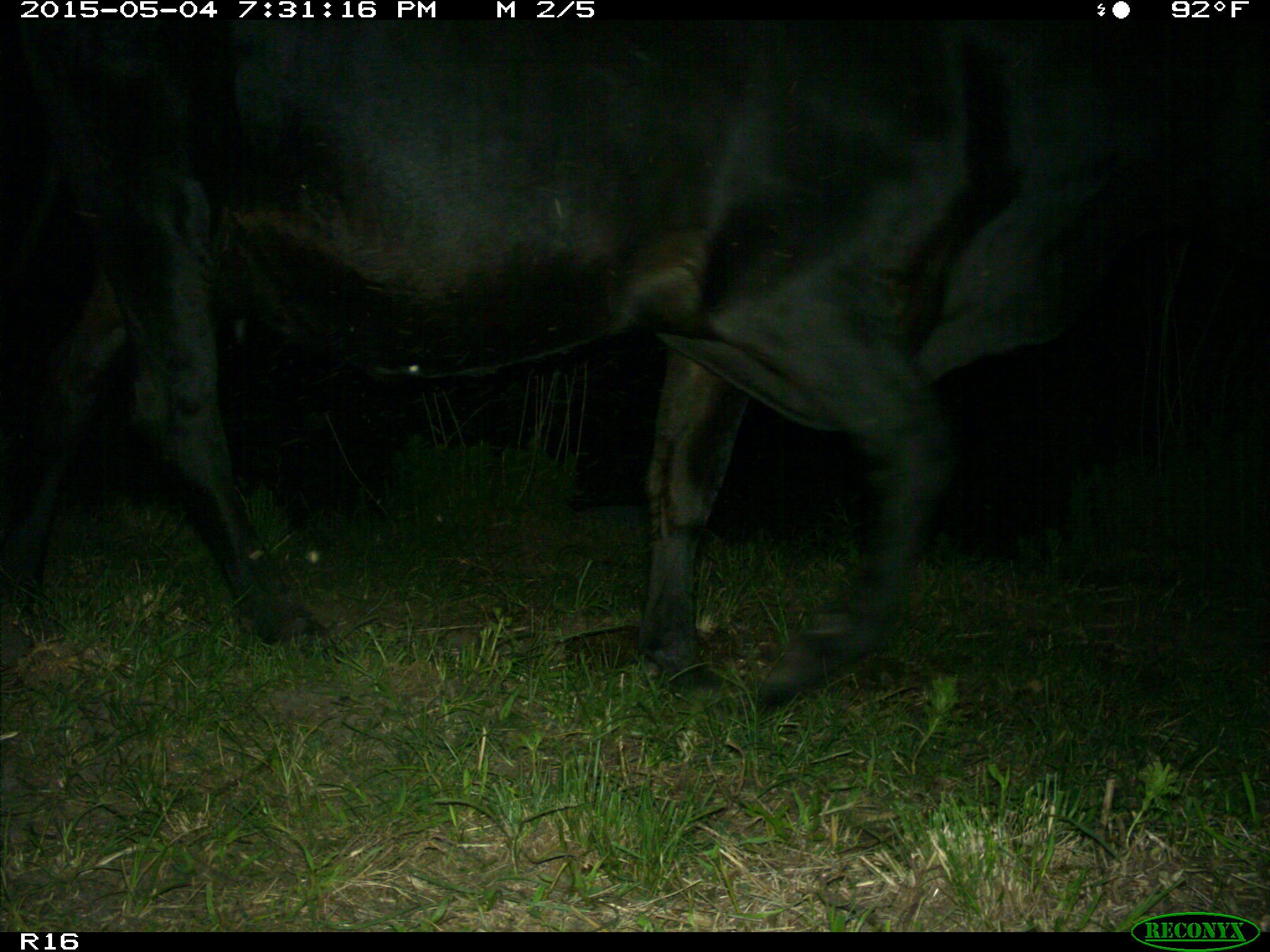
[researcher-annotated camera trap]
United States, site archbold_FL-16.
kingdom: Animalia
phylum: Chordata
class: Mammalia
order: Artiodactyla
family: Bovidae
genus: Bos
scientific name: Bos taurus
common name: domestic cow